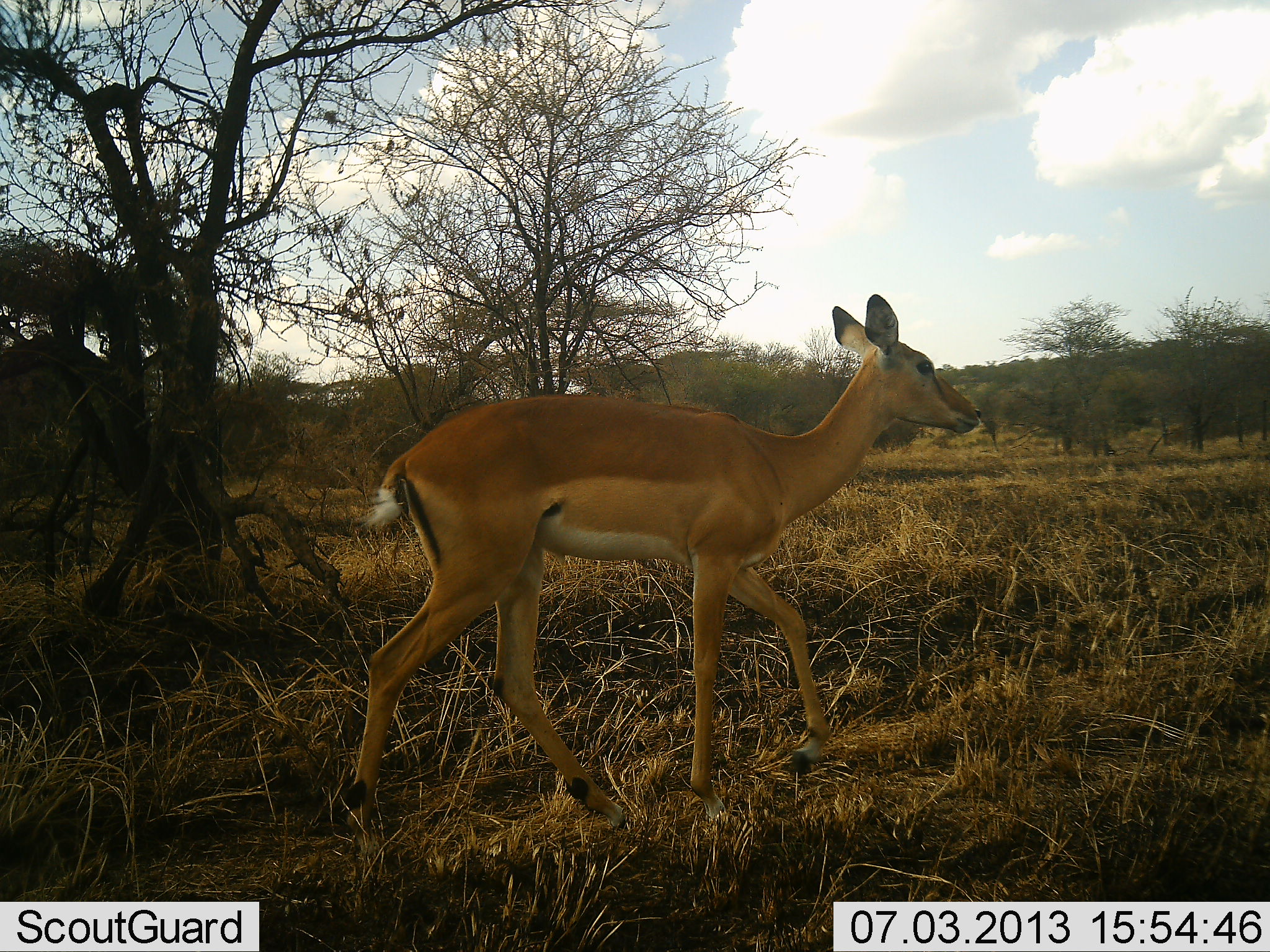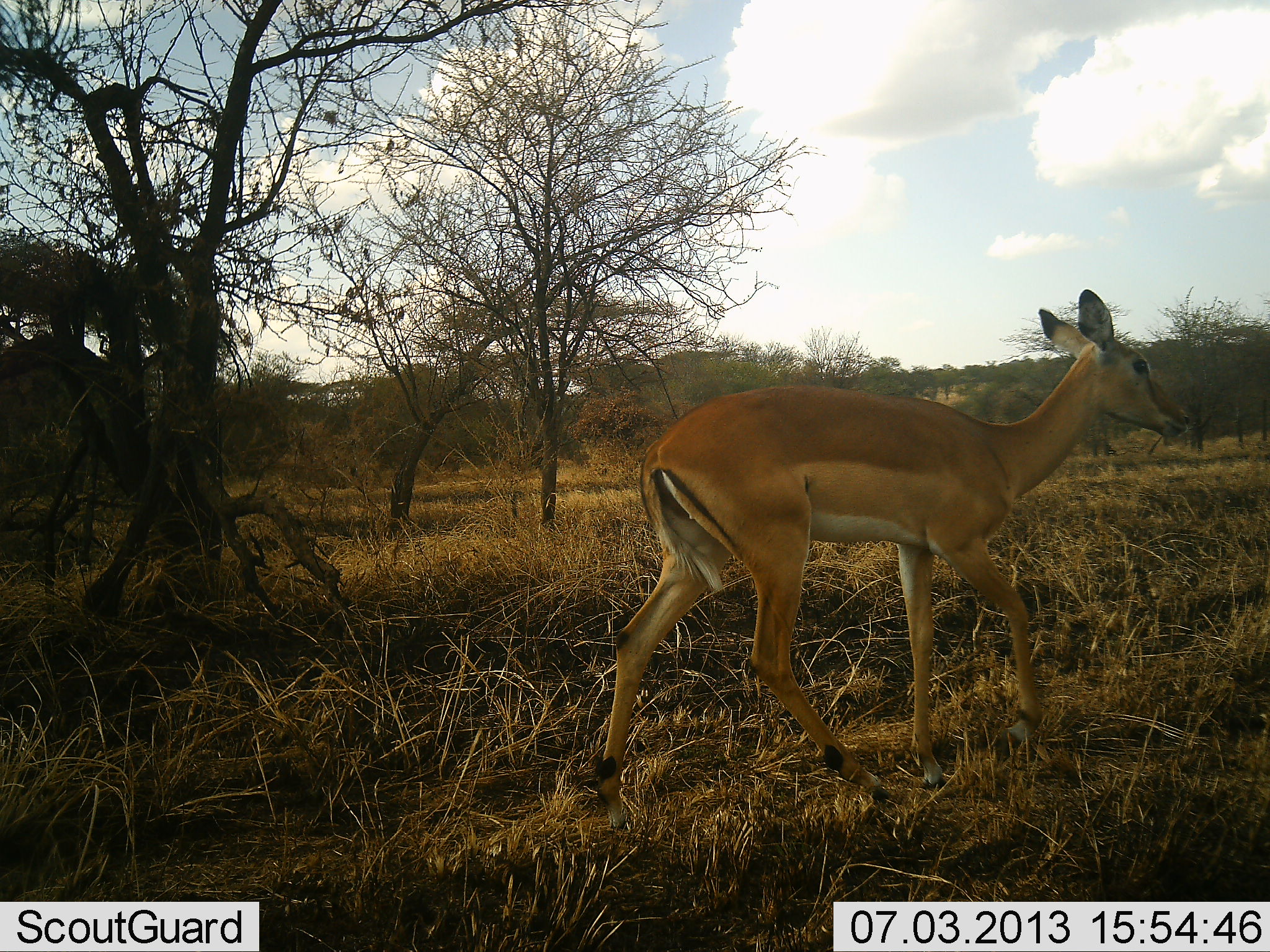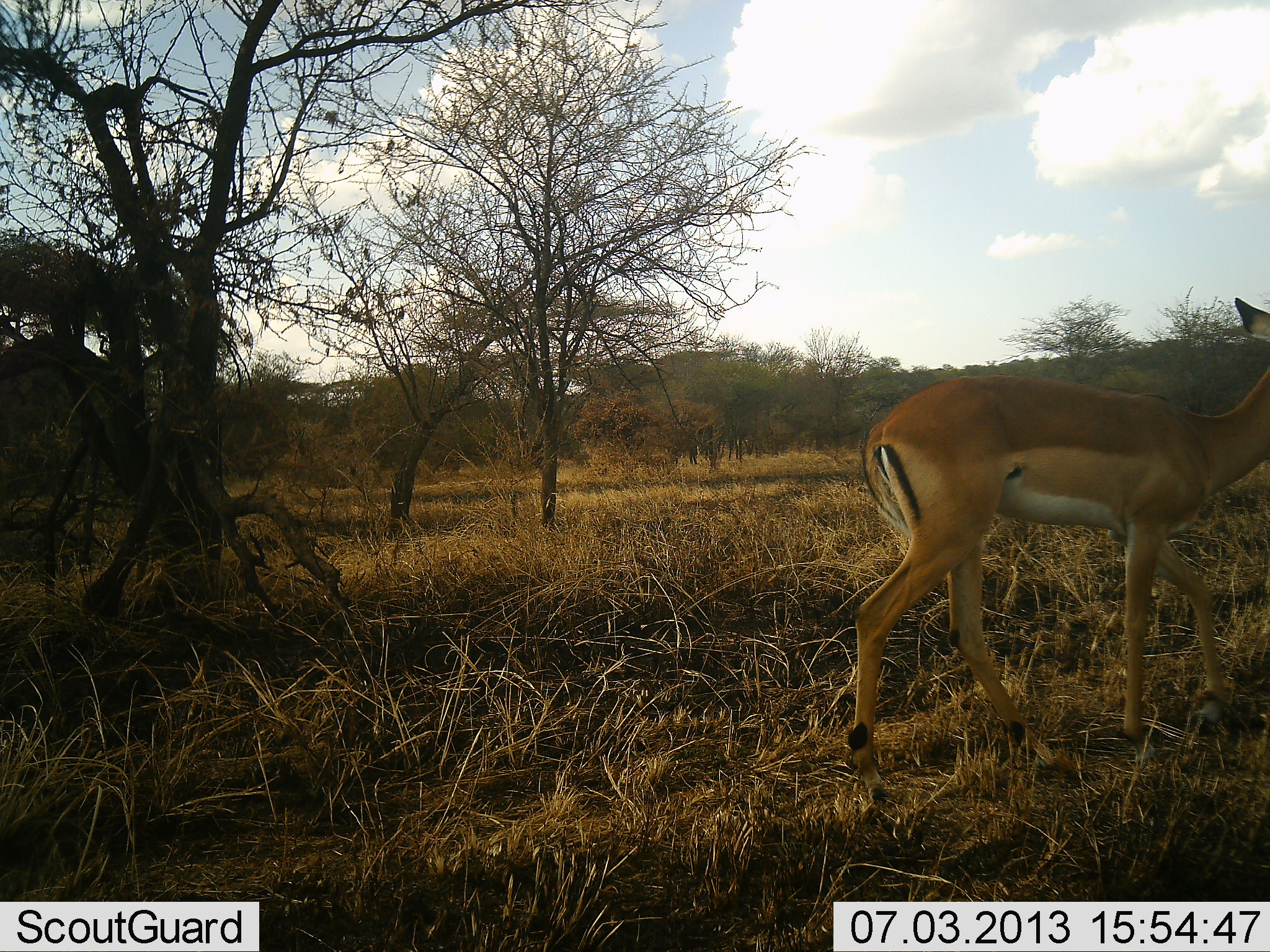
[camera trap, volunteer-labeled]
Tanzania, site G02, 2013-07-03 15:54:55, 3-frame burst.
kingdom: Animalia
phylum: Chordata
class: Mammalia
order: Artiodactyla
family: Bovidae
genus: Aepyceros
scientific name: Aepyceros melampus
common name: impala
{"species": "impala (Aepyceros melampus)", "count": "1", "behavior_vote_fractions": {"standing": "6%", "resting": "0%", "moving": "100%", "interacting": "0%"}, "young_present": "0%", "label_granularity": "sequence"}